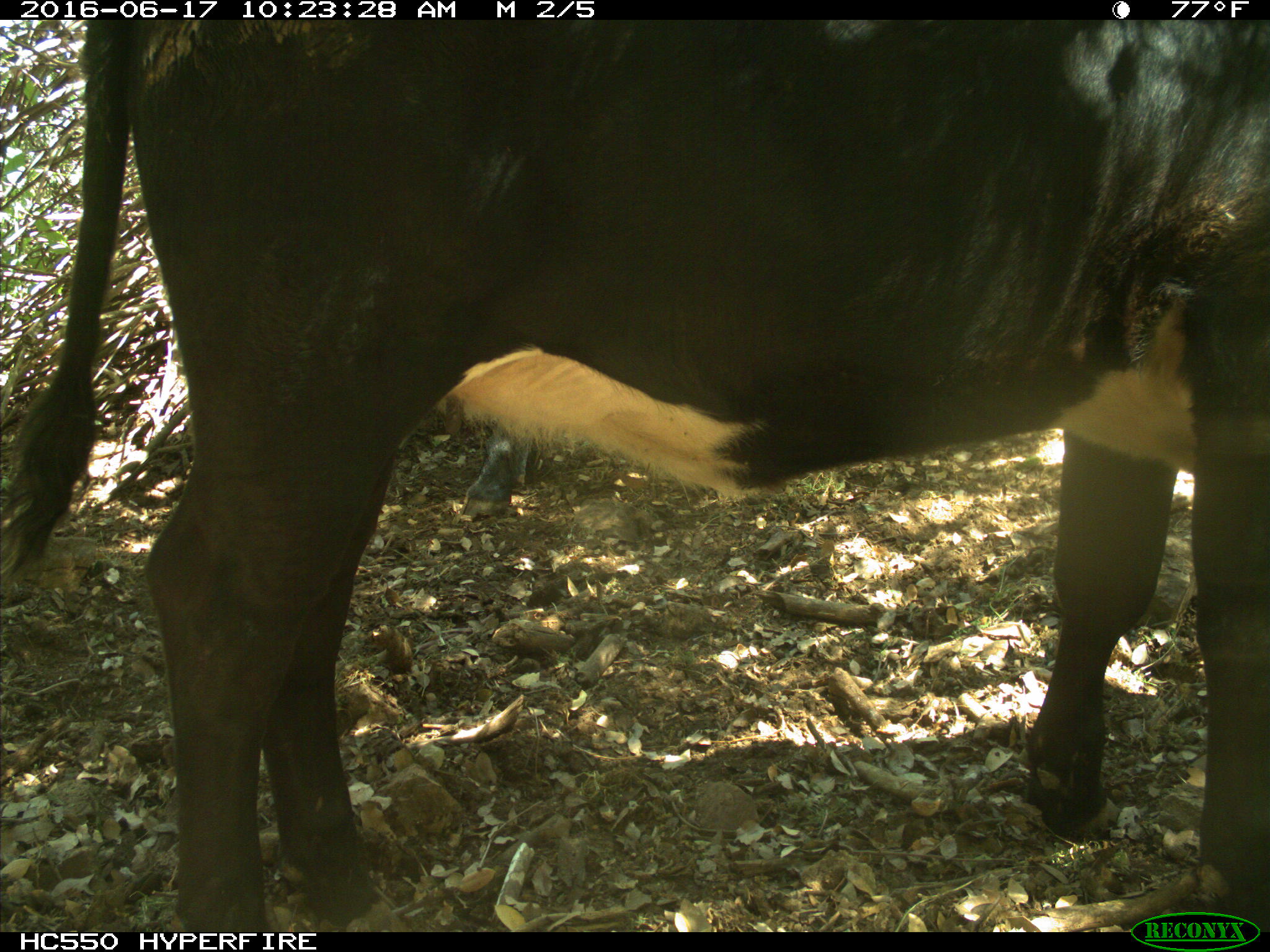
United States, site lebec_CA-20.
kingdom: Animalia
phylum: Chordata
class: Mammalia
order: Artiodactyla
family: Bovidae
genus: Bos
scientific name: Bos taurus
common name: domestic cow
Bos taurus (domestic cow).